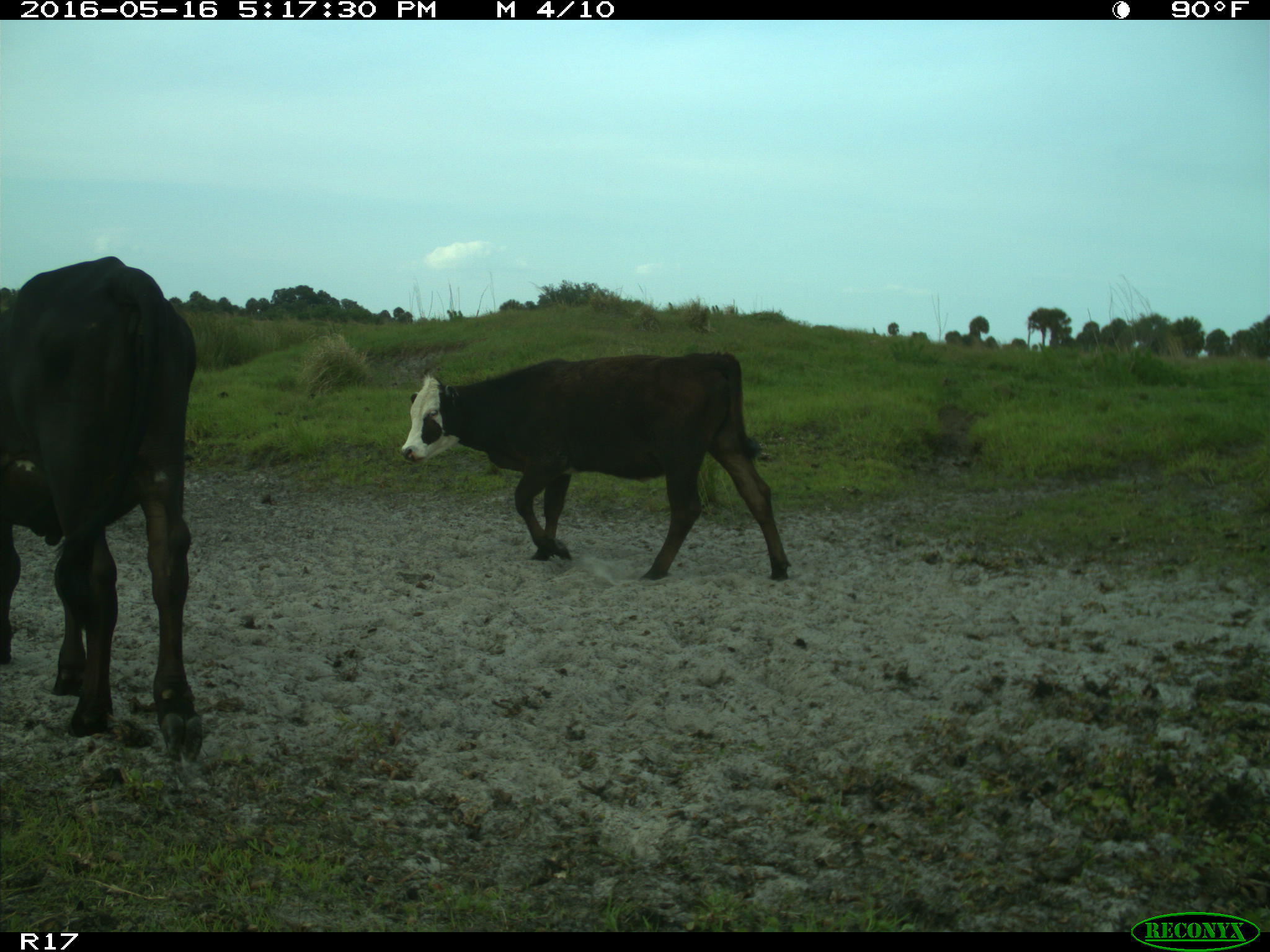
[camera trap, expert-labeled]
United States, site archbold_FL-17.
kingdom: Animalia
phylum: Chordata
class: Mammalia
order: Artiodactyla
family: Bovidae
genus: Bos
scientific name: Bos taurus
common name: domestic cow